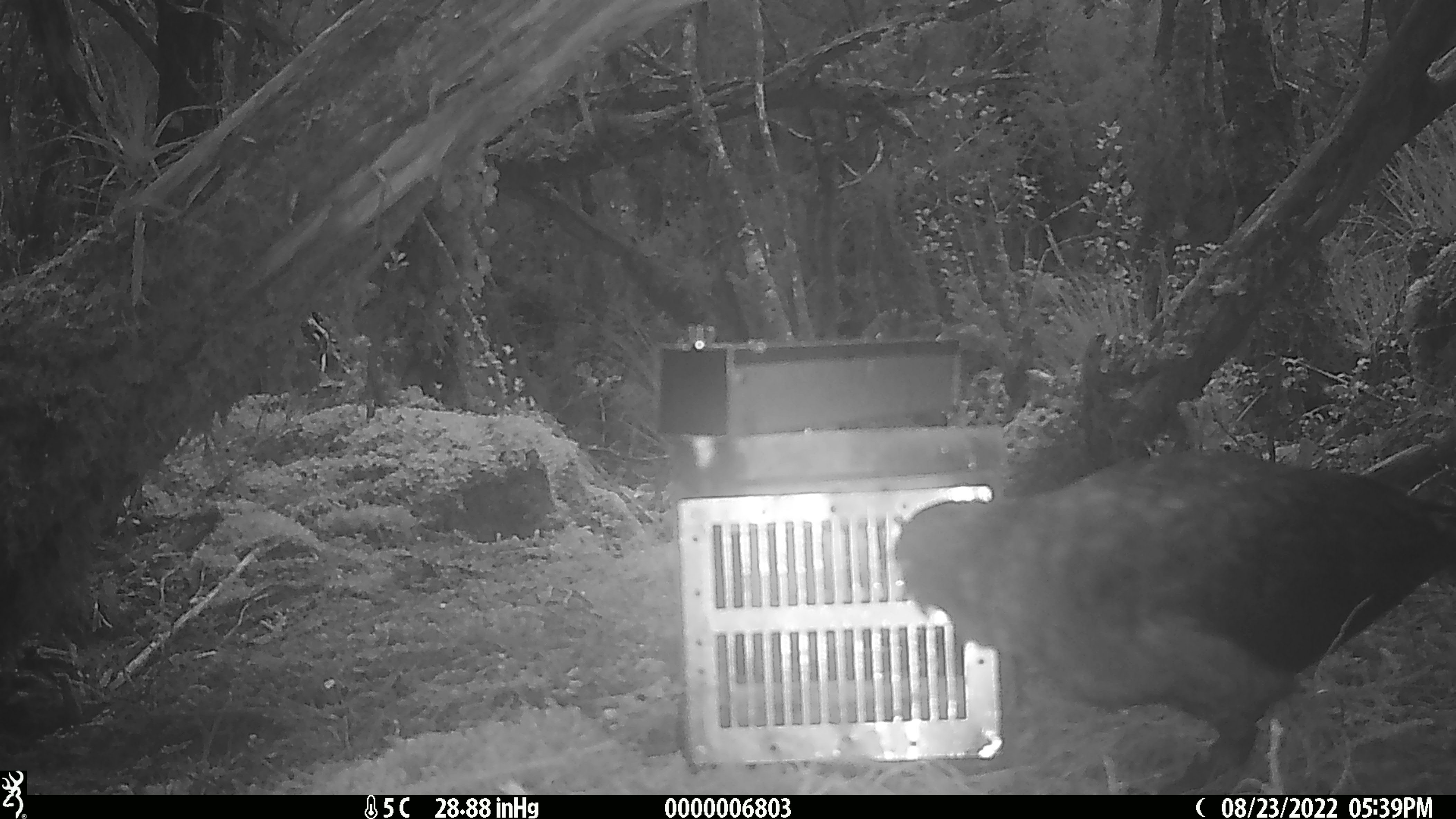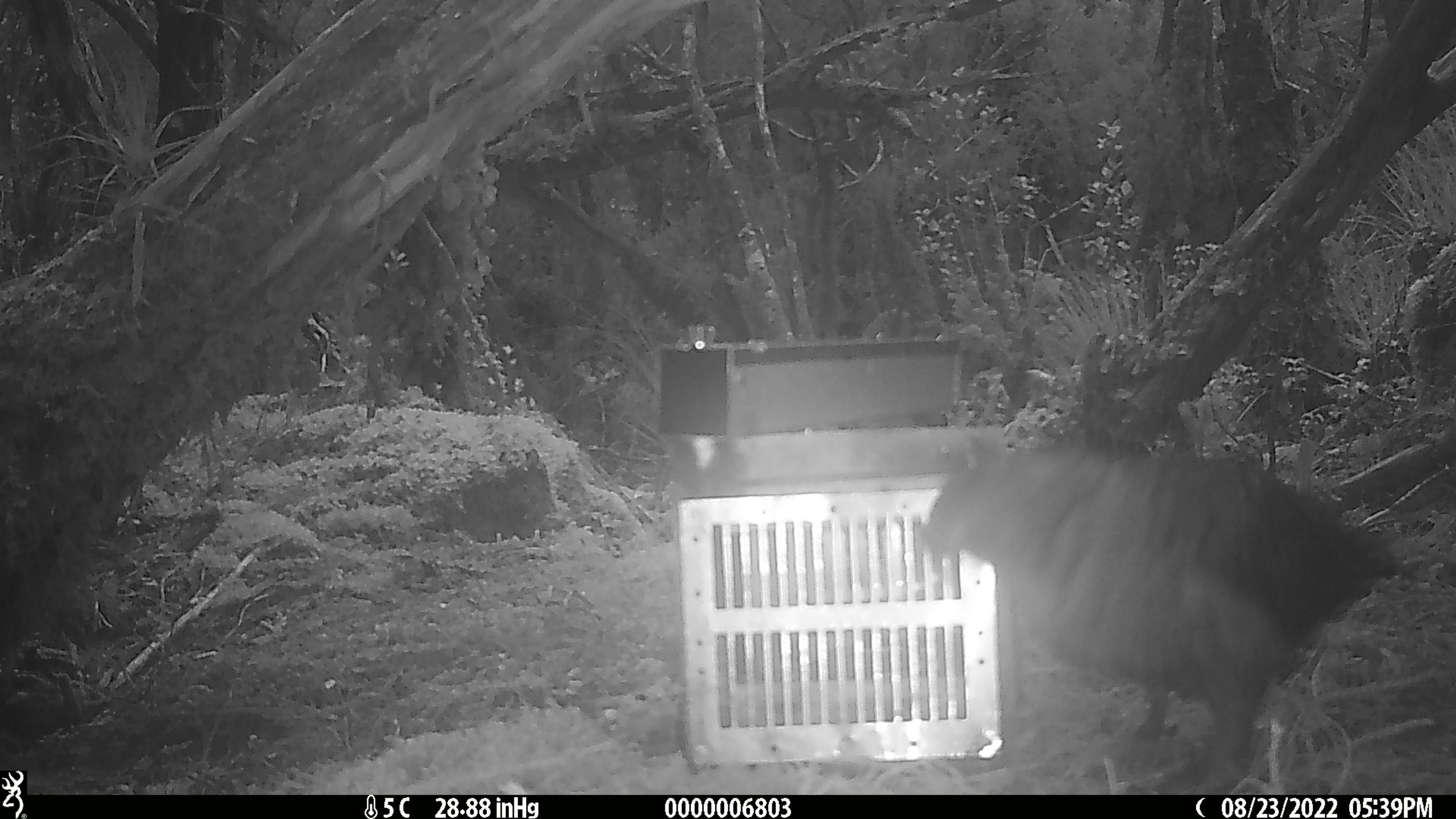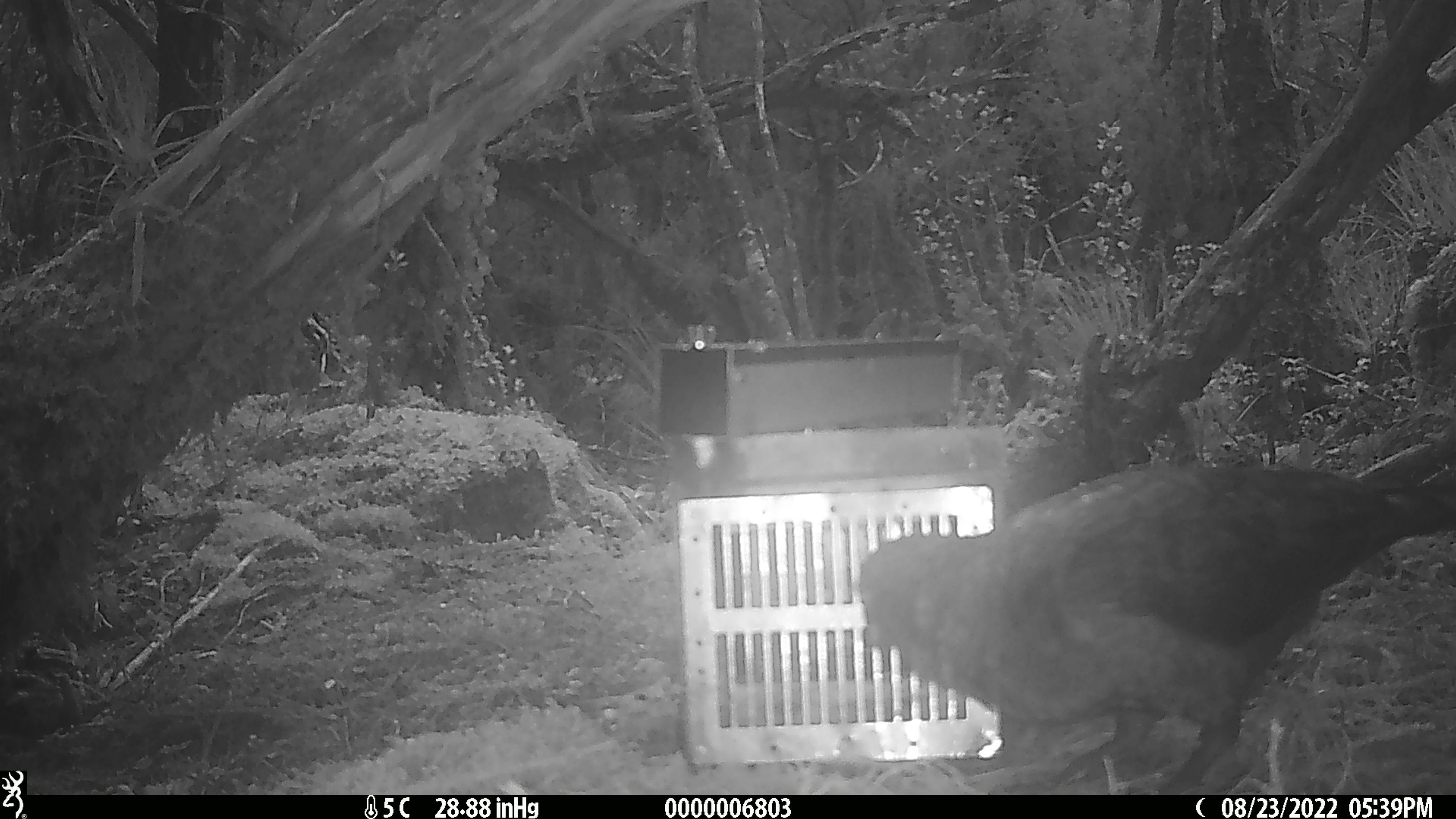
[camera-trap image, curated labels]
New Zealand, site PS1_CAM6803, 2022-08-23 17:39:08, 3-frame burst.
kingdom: Animalia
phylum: Chordata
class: Aves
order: Psittaciformes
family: Strigopidae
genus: Nestor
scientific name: Nestor notabilis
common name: kea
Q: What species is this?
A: Kea (Nestor notabilis).